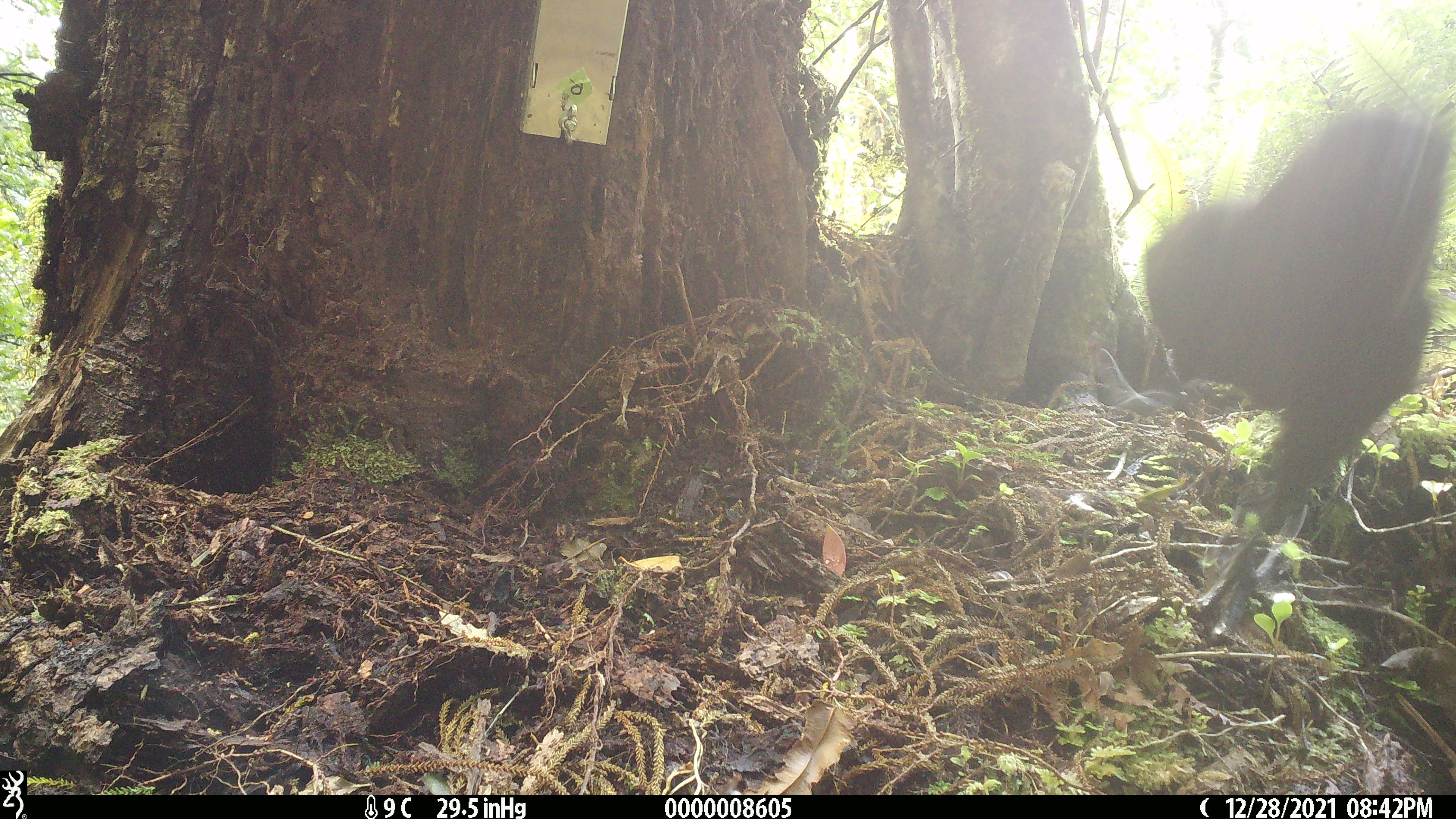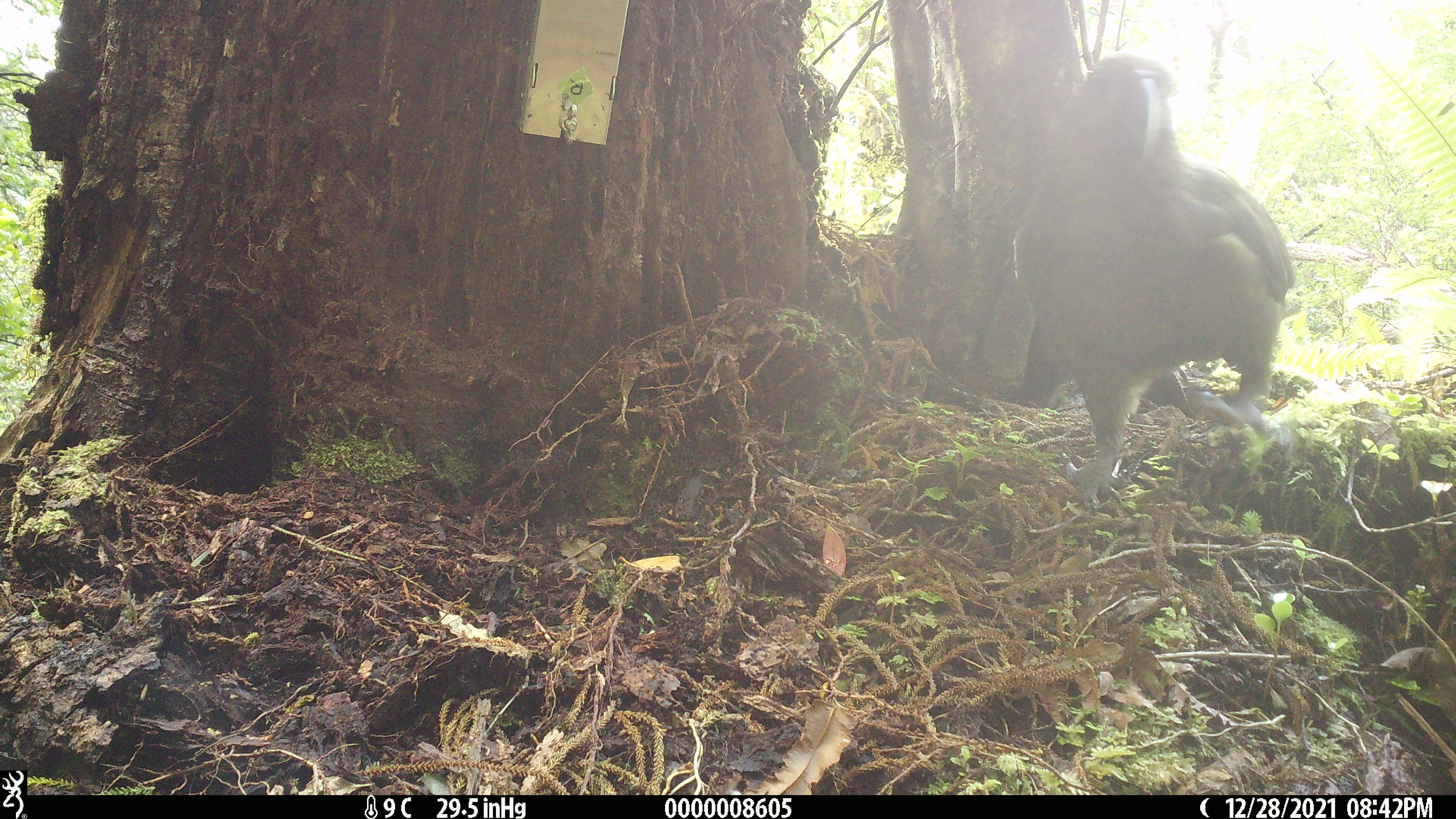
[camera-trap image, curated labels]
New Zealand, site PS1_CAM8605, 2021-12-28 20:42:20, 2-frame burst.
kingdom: Animalia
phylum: Chordata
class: Aves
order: Psittaciformes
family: Strigopidae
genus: Nestor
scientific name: Nestor notabilis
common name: kea